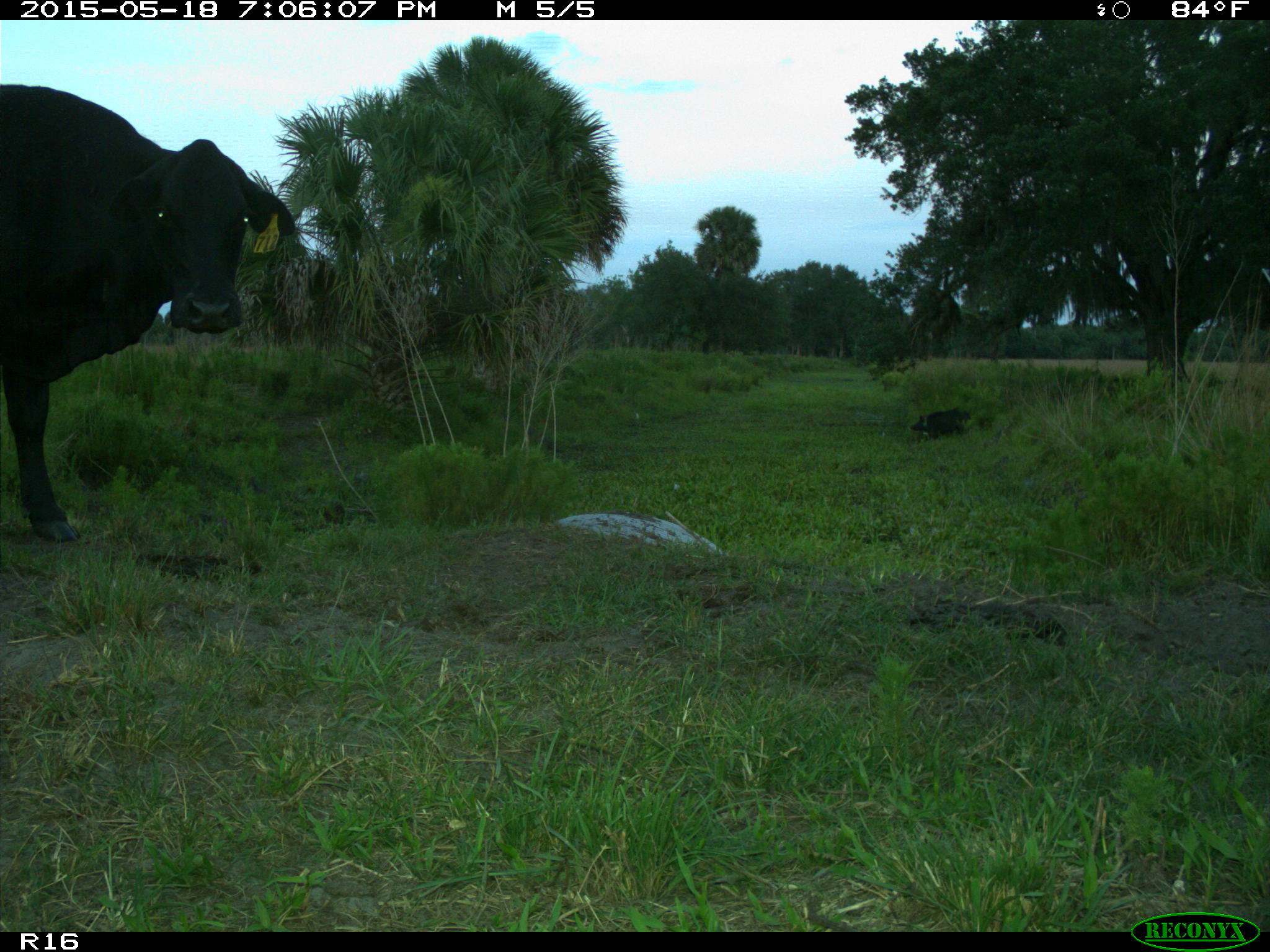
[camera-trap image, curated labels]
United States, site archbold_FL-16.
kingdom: Animalia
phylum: Chordata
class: Mammalia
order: Artiodactyla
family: Suidae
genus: Sus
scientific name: Sus scrofa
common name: wild boar